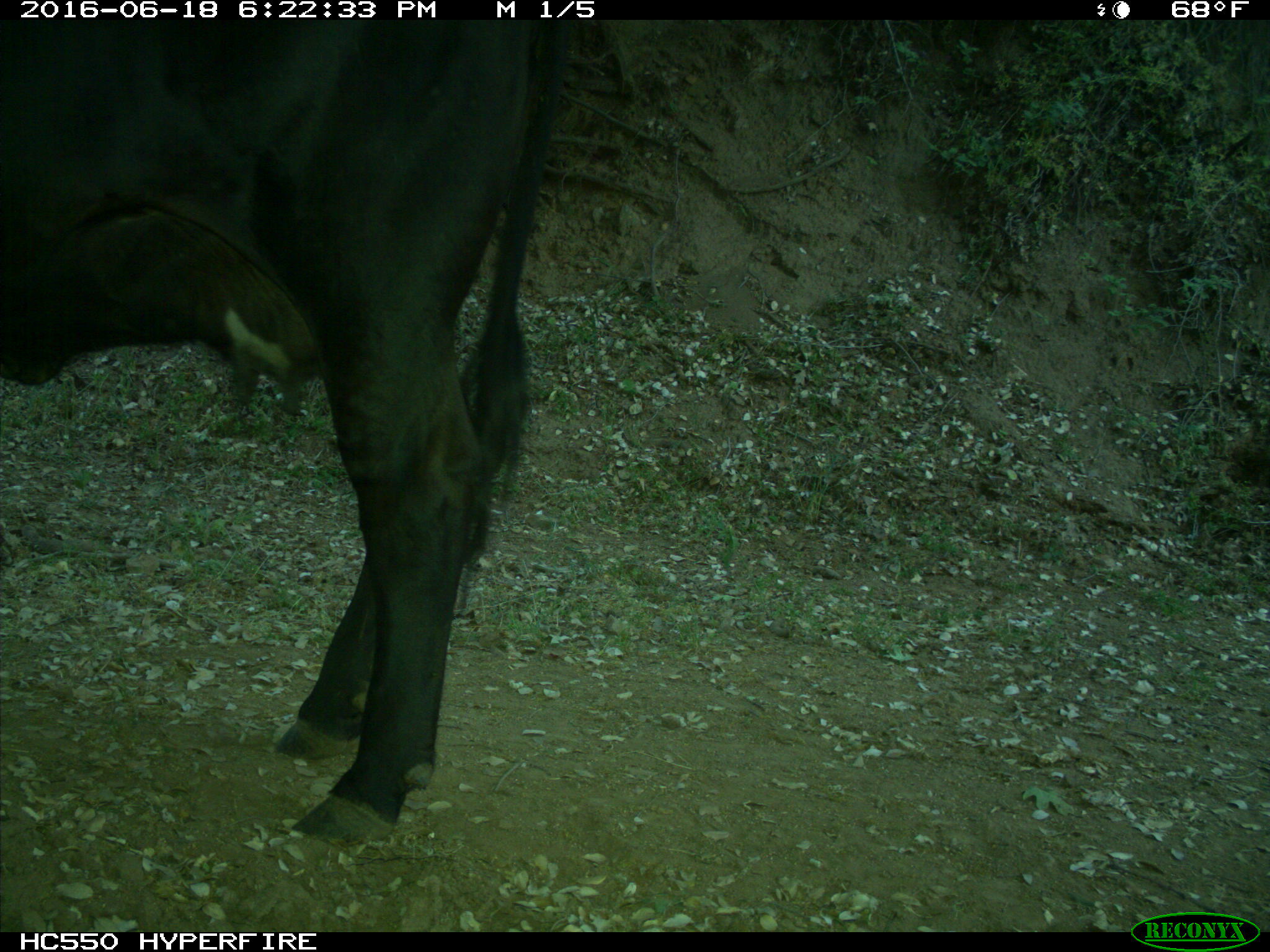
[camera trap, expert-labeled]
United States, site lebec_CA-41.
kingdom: Animalia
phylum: Chordata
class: Mammalia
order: Artiodactyla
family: Bovidae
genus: Bos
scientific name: Bos taurus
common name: domestic cow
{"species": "Bos taurus (domestic cow)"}